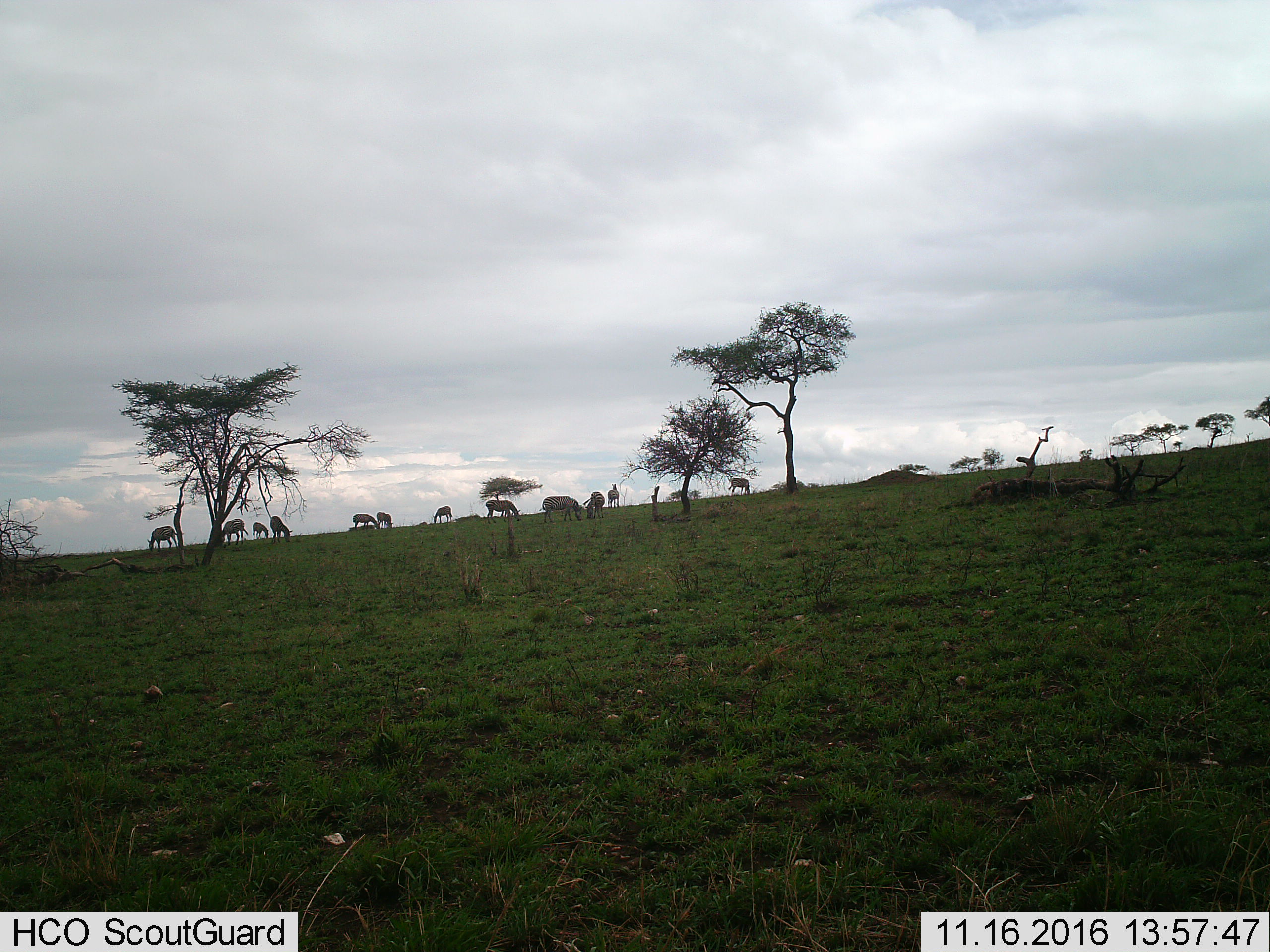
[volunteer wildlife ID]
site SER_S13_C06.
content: unidentified animal